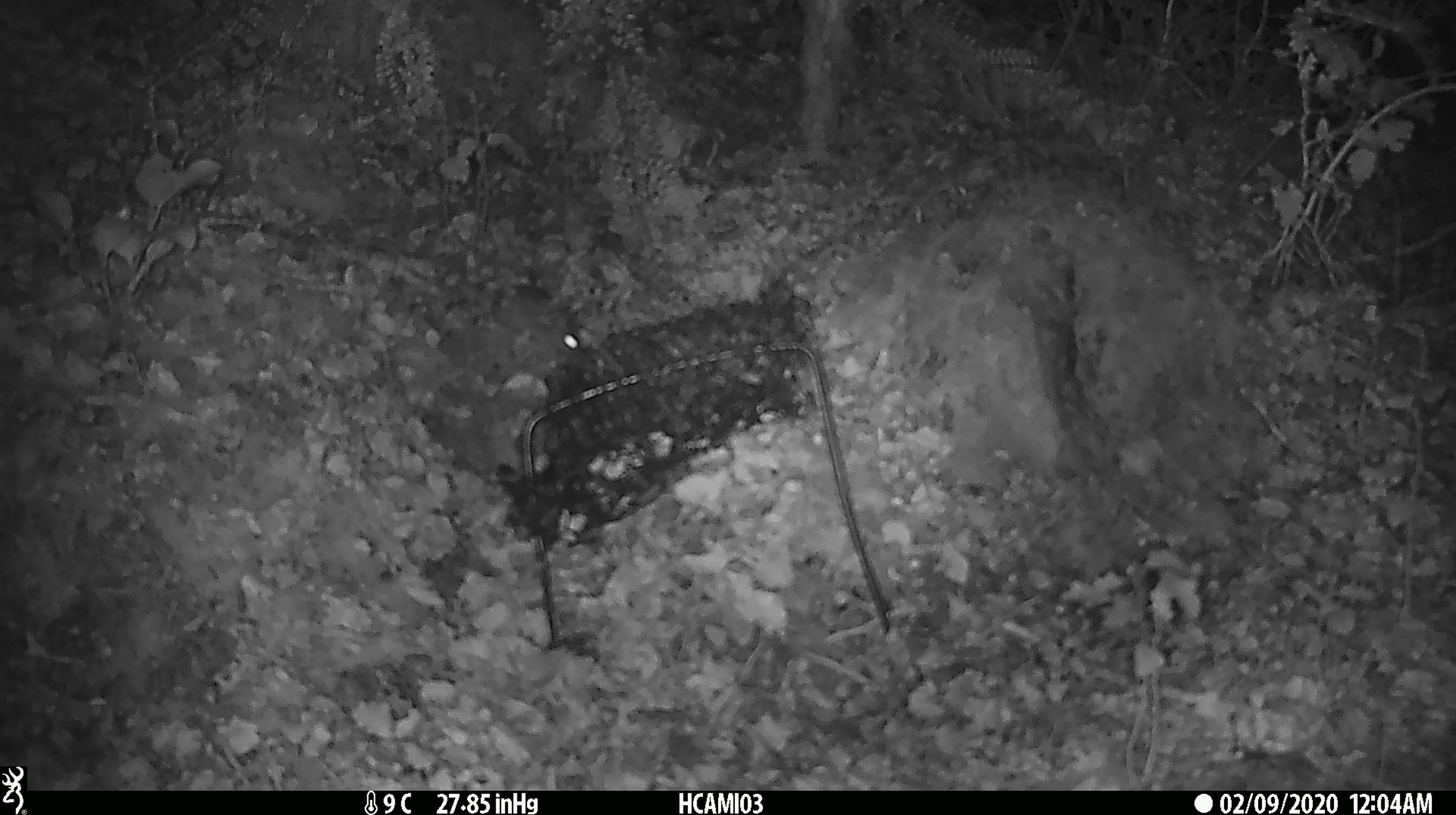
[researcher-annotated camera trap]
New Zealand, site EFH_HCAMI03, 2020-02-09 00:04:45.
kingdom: Animalia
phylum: Chordata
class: Mammalia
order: Rodentia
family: Muridae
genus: Mus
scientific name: Mus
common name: mouse